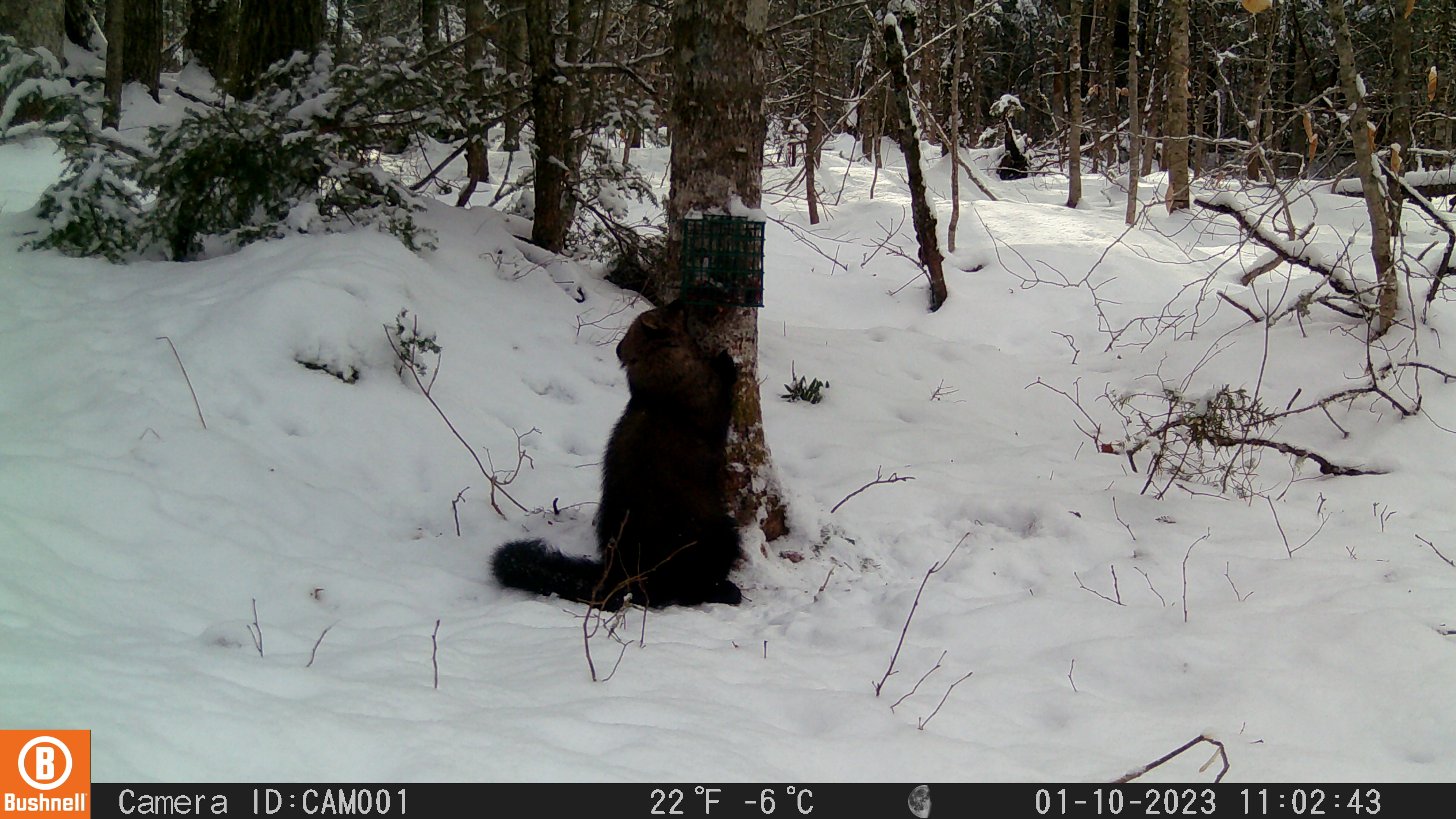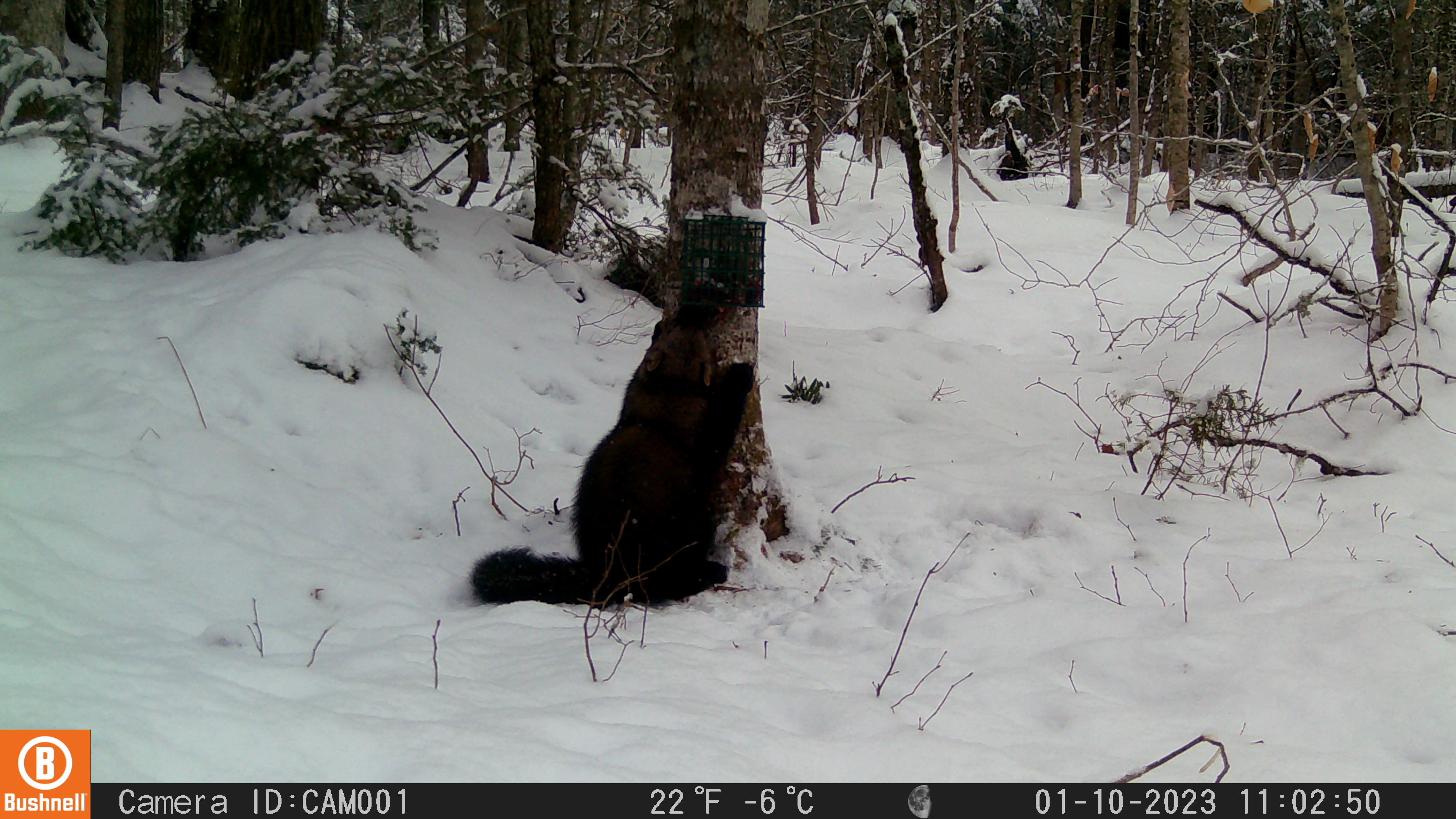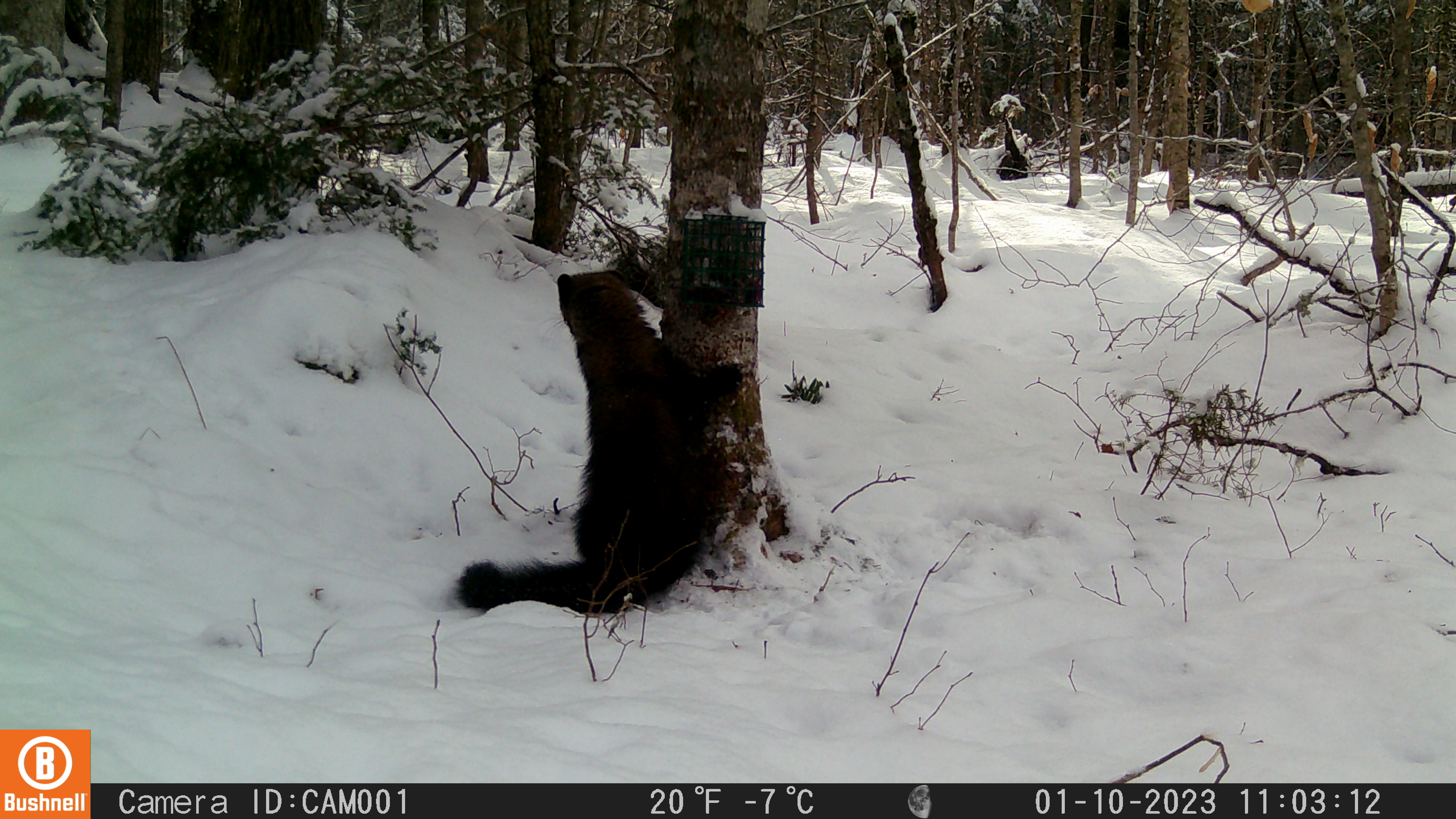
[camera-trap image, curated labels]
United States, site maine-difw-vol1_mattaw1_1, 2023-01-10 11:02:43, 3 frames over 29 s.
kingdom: Animalia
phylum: Chordata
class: Mammalia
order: Carnivora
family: Mustelidae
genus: Pekania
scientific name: Pekania pennanti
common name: fisher